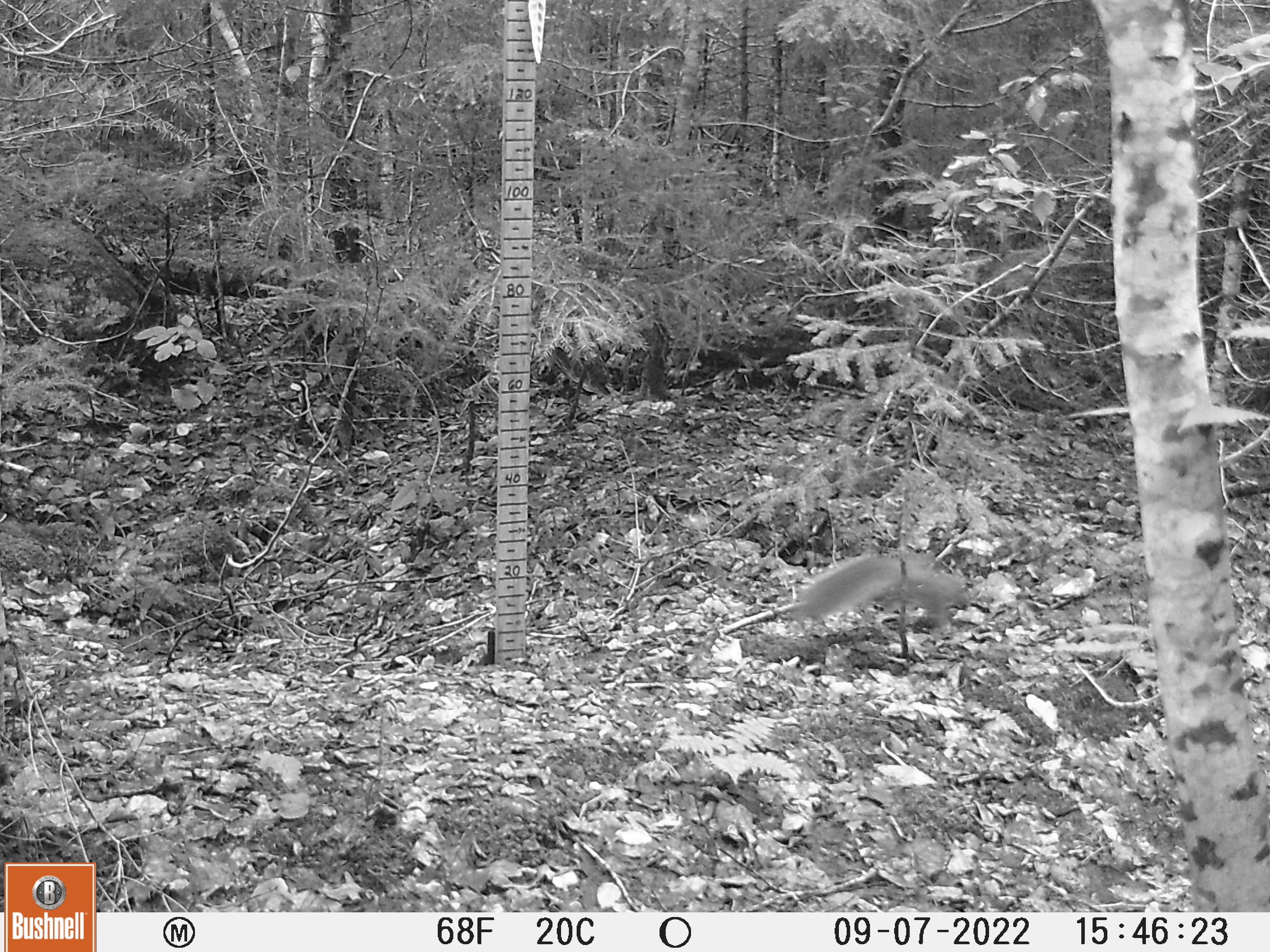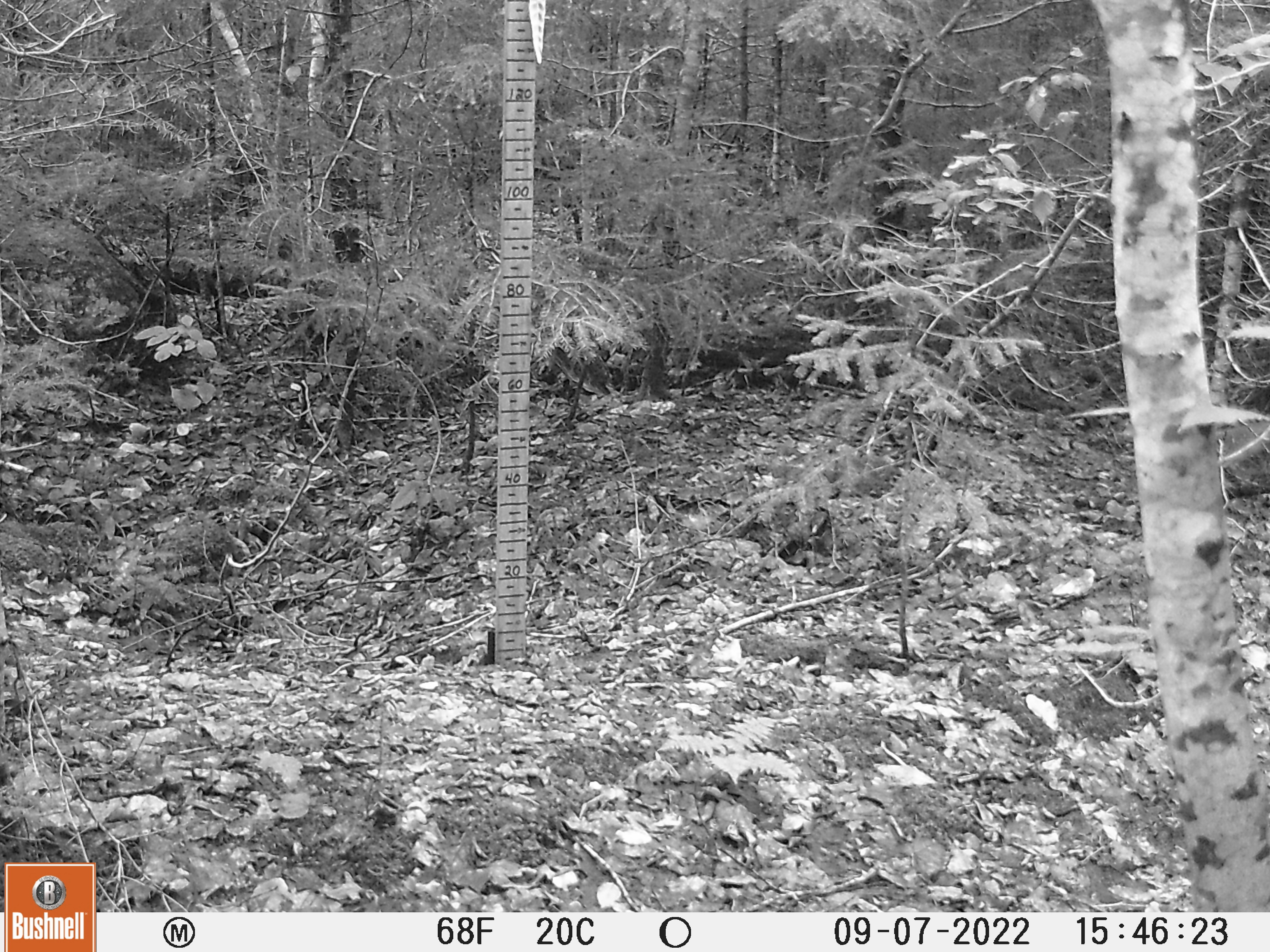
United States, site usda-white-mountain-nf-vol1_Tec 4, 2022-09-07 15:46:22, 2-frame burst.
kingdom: Animalia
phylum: Chordata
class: Mammalia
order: Rodentia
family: Sciuridae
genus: Sciurus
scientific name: Sciurus carolinensis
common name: gray squirrel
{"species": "gray squirrel (Sciurus carolinensis)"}